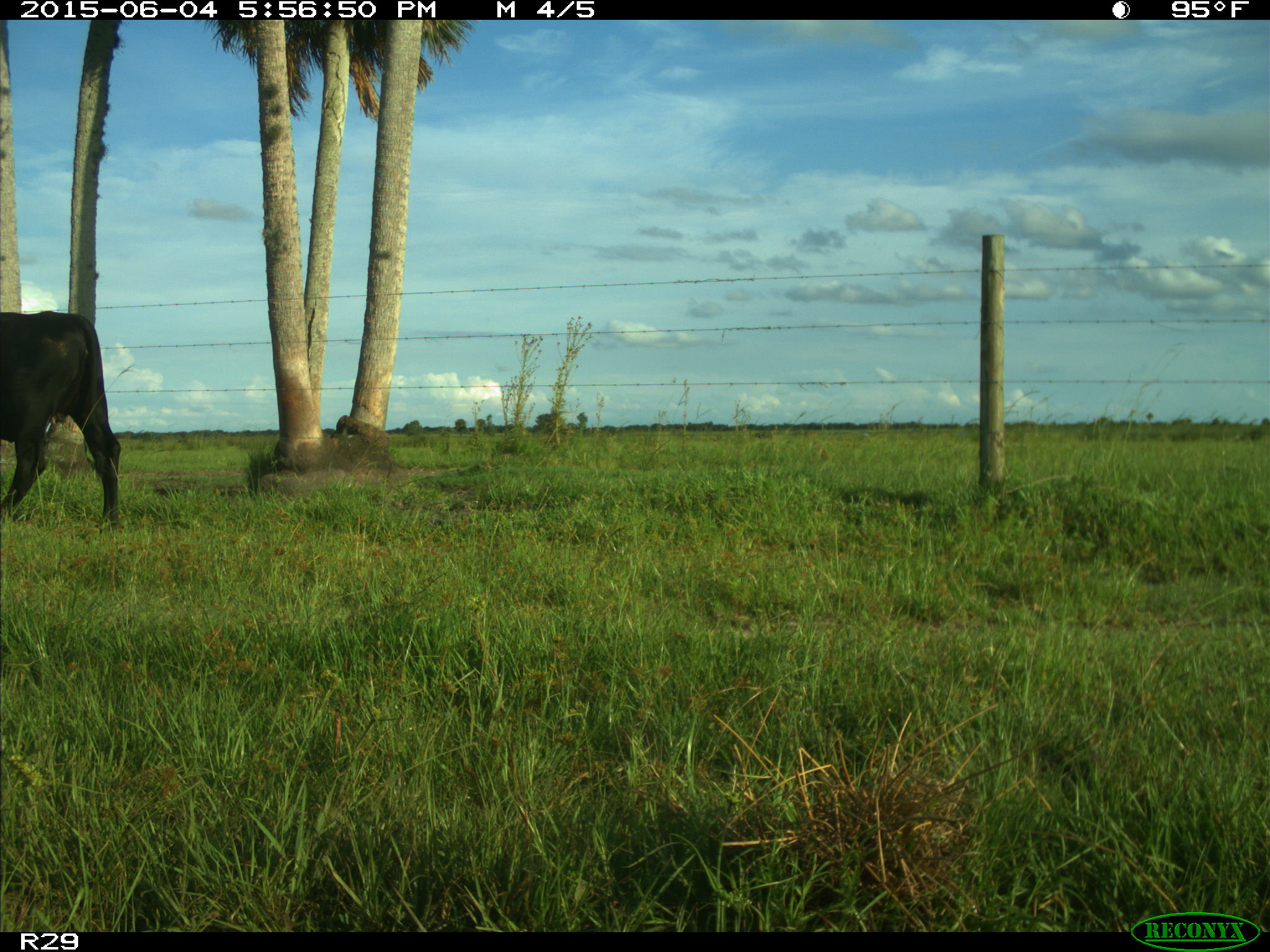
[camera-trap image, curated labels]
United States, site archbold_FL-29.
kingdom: Animalia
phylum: Chordata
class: Mammalia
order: Artiodactyla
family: Bovidae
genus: Bos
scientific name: Bos taurus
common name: domestic cow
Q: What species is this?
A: Bos taurus (domestic cow).